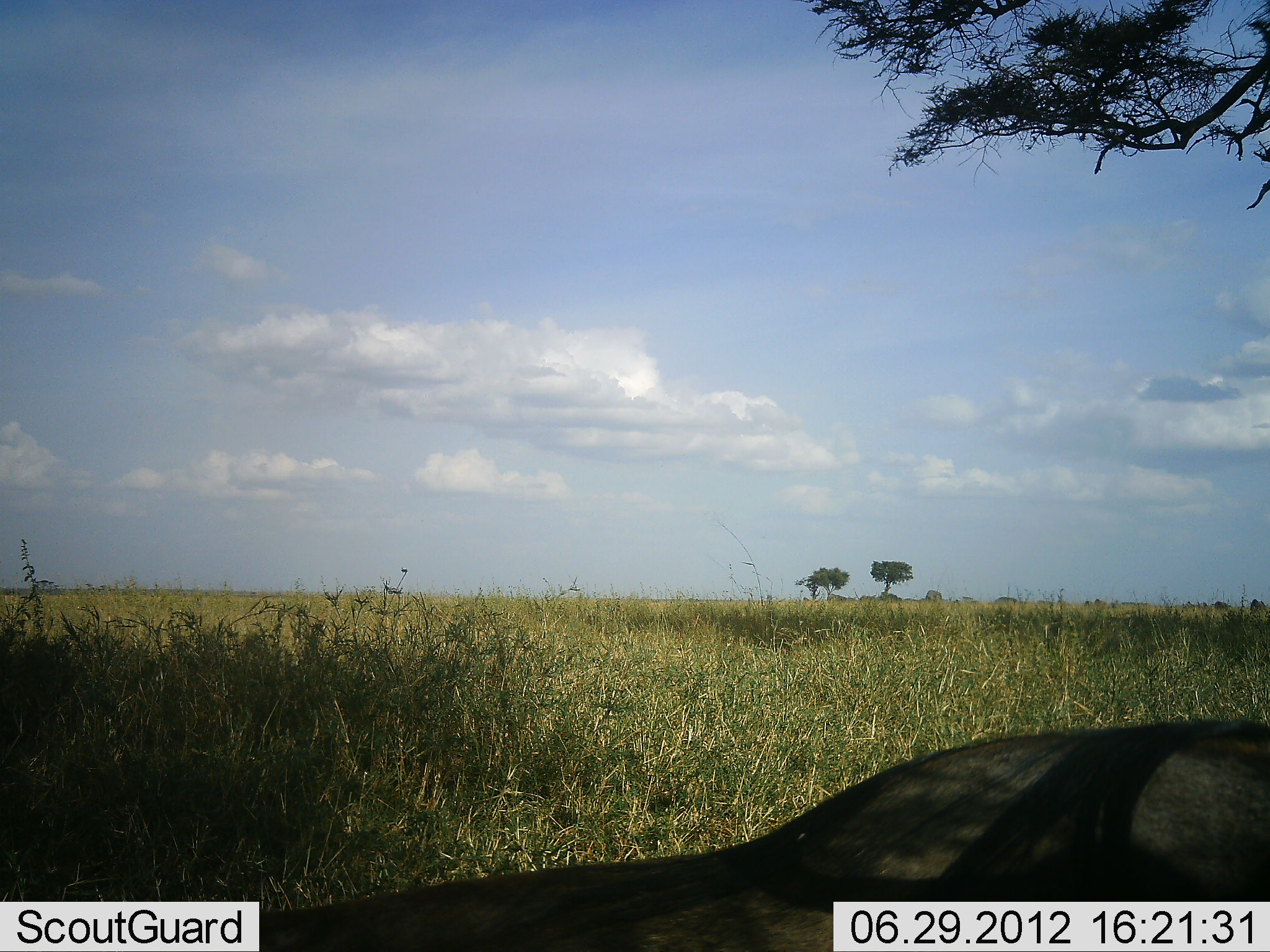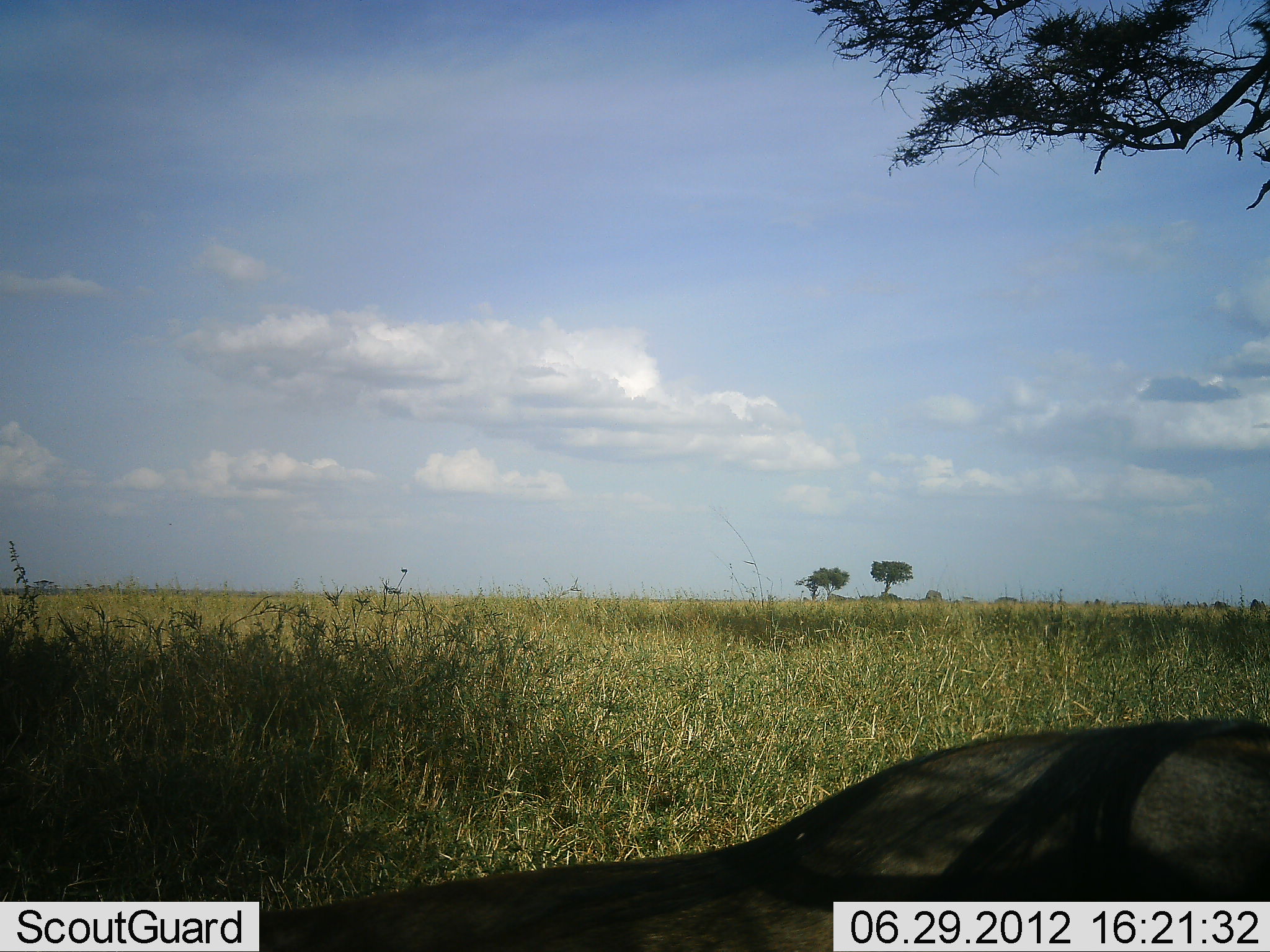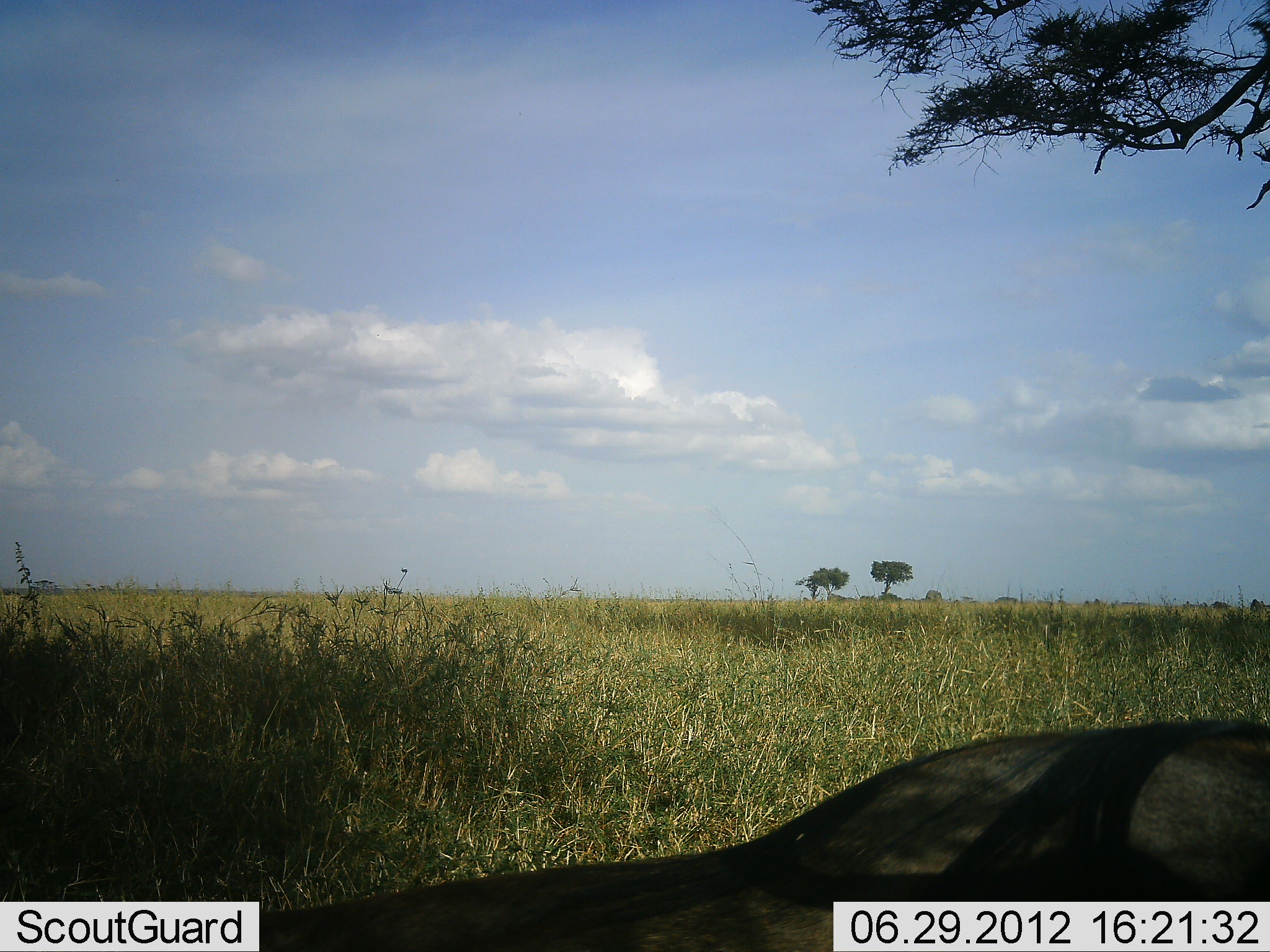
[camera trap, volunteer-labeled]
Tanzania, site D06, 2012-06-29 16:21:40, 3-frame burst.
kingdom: Animalia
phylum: Chordata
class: Mammalia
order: Artiodactyla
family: Bovidae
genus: Connochaetes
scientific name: Connochaetes taurinus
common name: blue wildebeest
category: wildebeest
Wildebeest (blue wildebeest) (Connochaetes taurinus), count 1. Behavior (volunteer vote fractions): standing 0%, resting 100%, moving 0%, interacting 0%. Young present (vote fraction): 0%. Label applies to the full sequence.